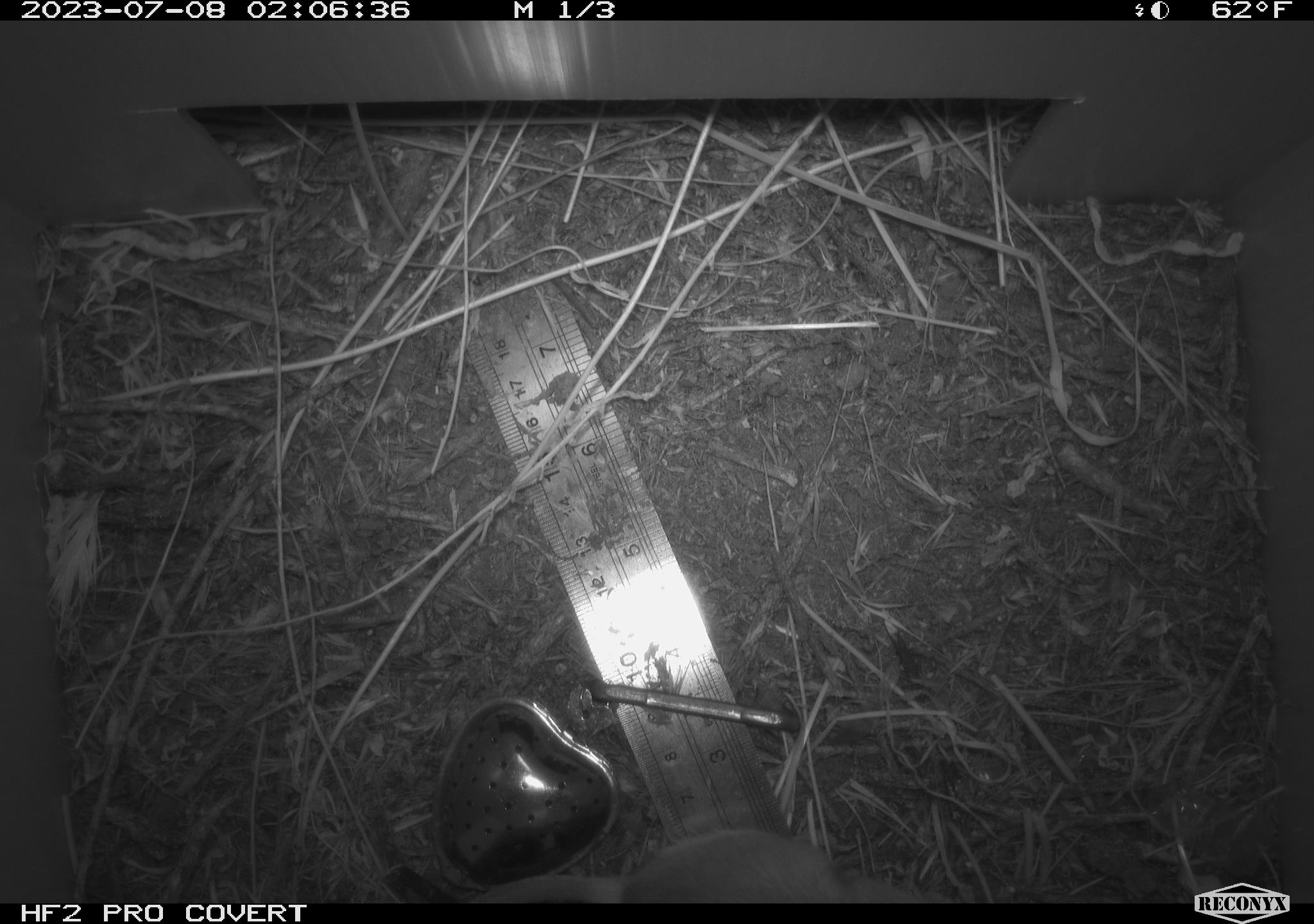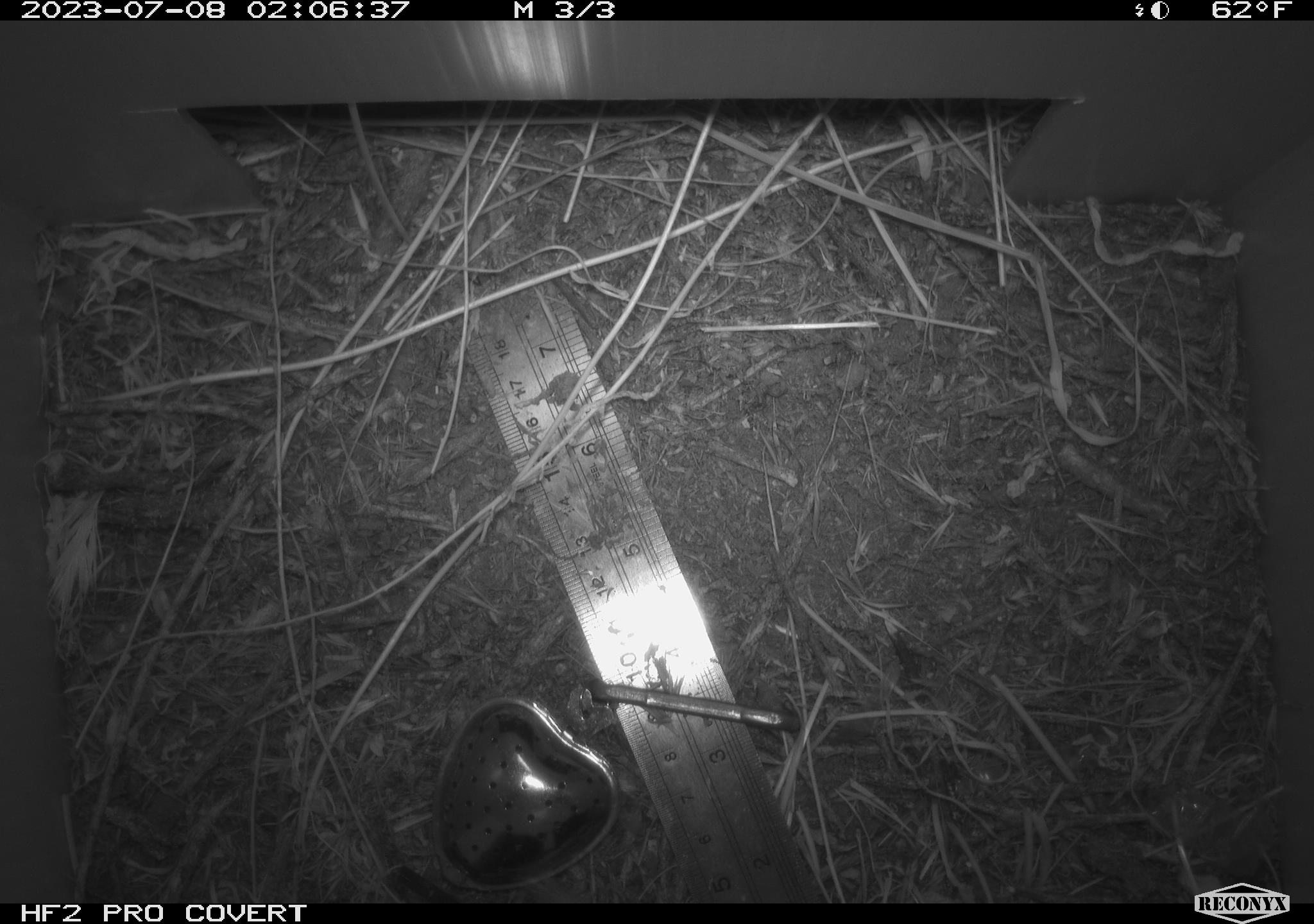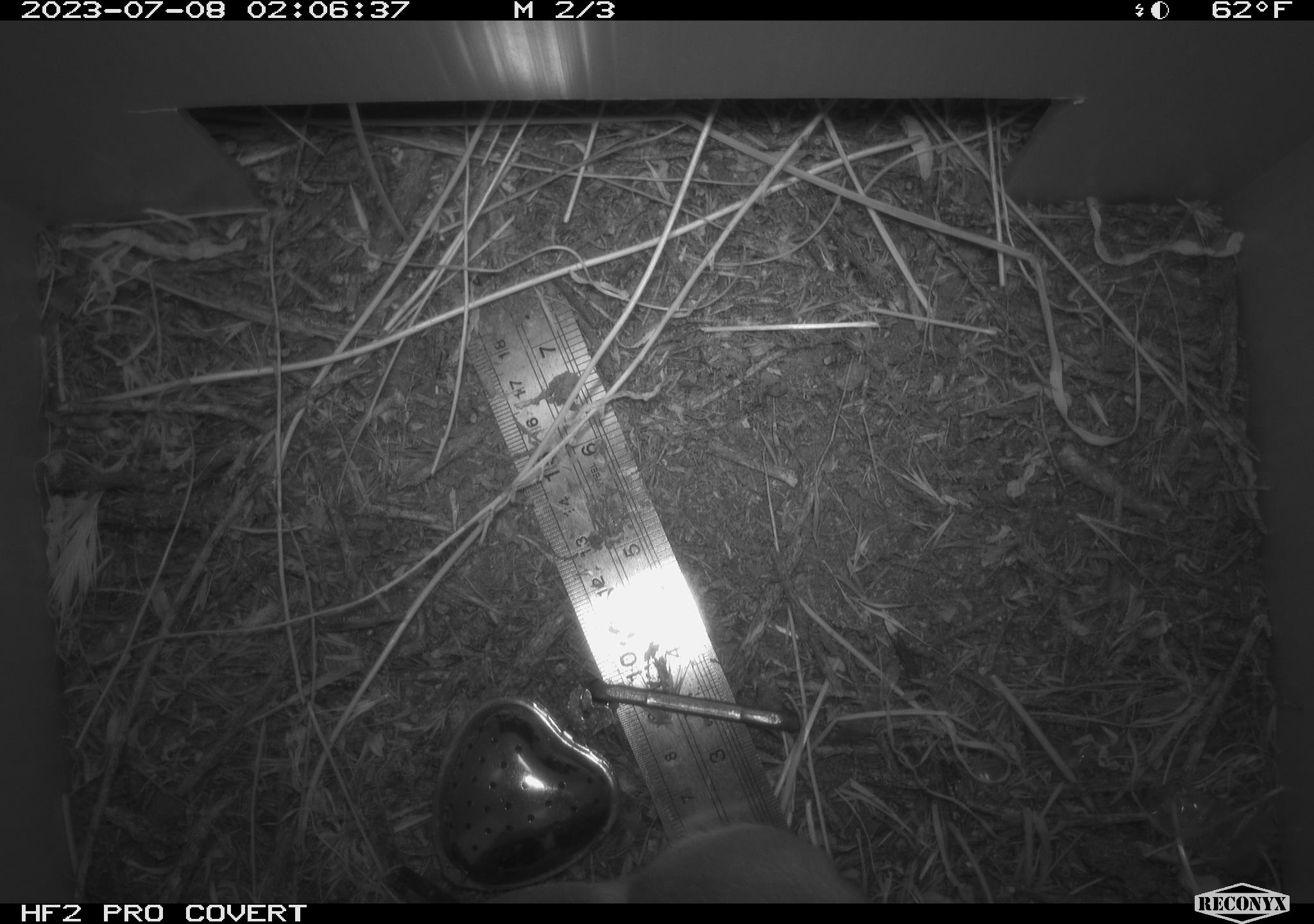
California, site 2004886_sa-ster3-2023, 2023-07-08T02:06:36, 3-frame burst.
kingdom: Animalia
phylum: Chordata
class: Mammalia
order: Rodentia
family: Heteromyidae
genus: Dipodomys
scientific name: Dipodomys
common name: kangaroo rats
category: dipodomys species